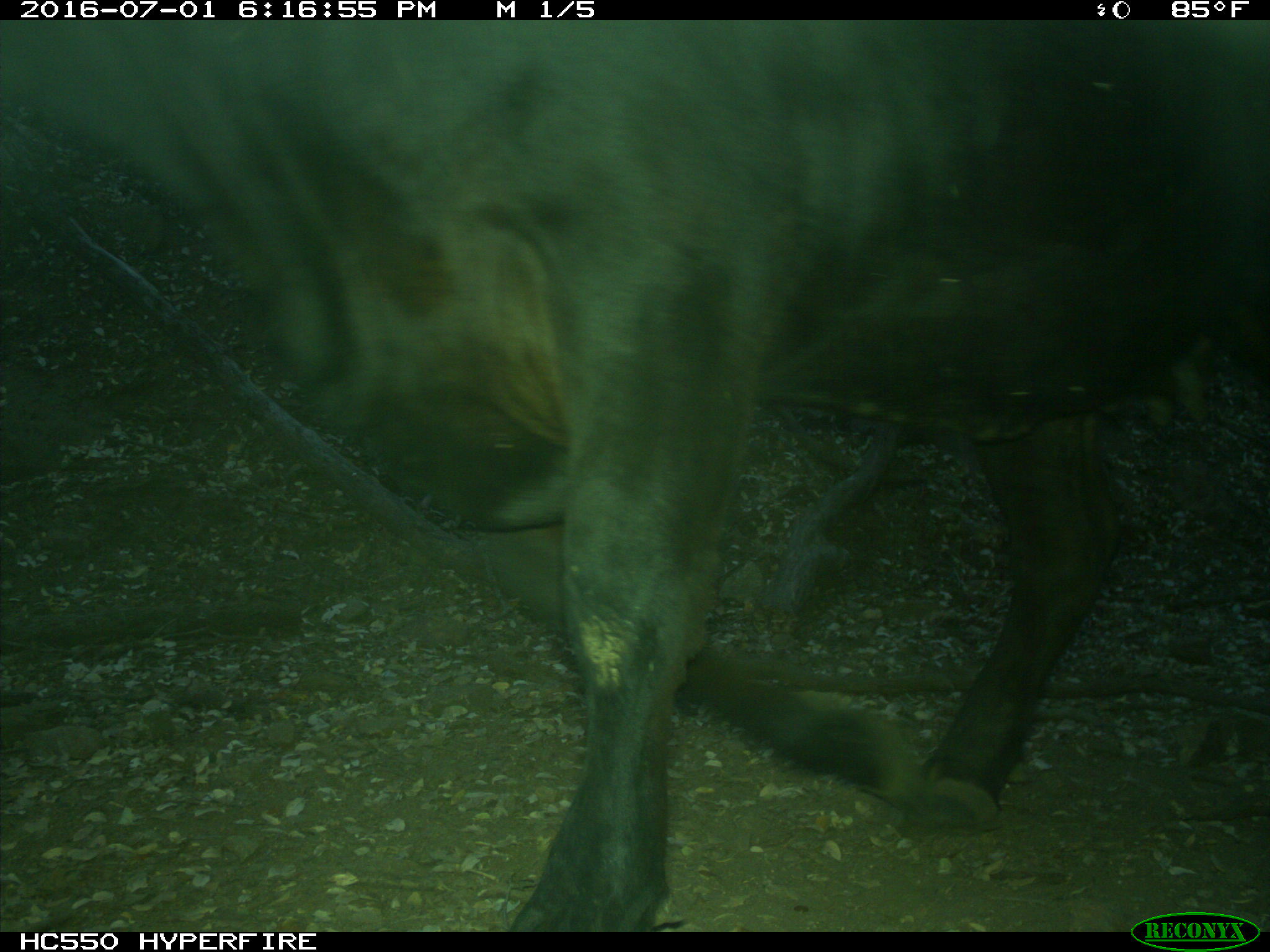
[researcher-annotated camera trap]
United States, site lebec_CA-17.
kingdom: Animalia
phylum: Chordata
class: Mammalia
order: Artiodactyla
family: Bovidae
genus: Bos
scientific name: Bos taurus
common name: domestic cow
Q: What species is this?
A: Bos taurus (domestic cow).